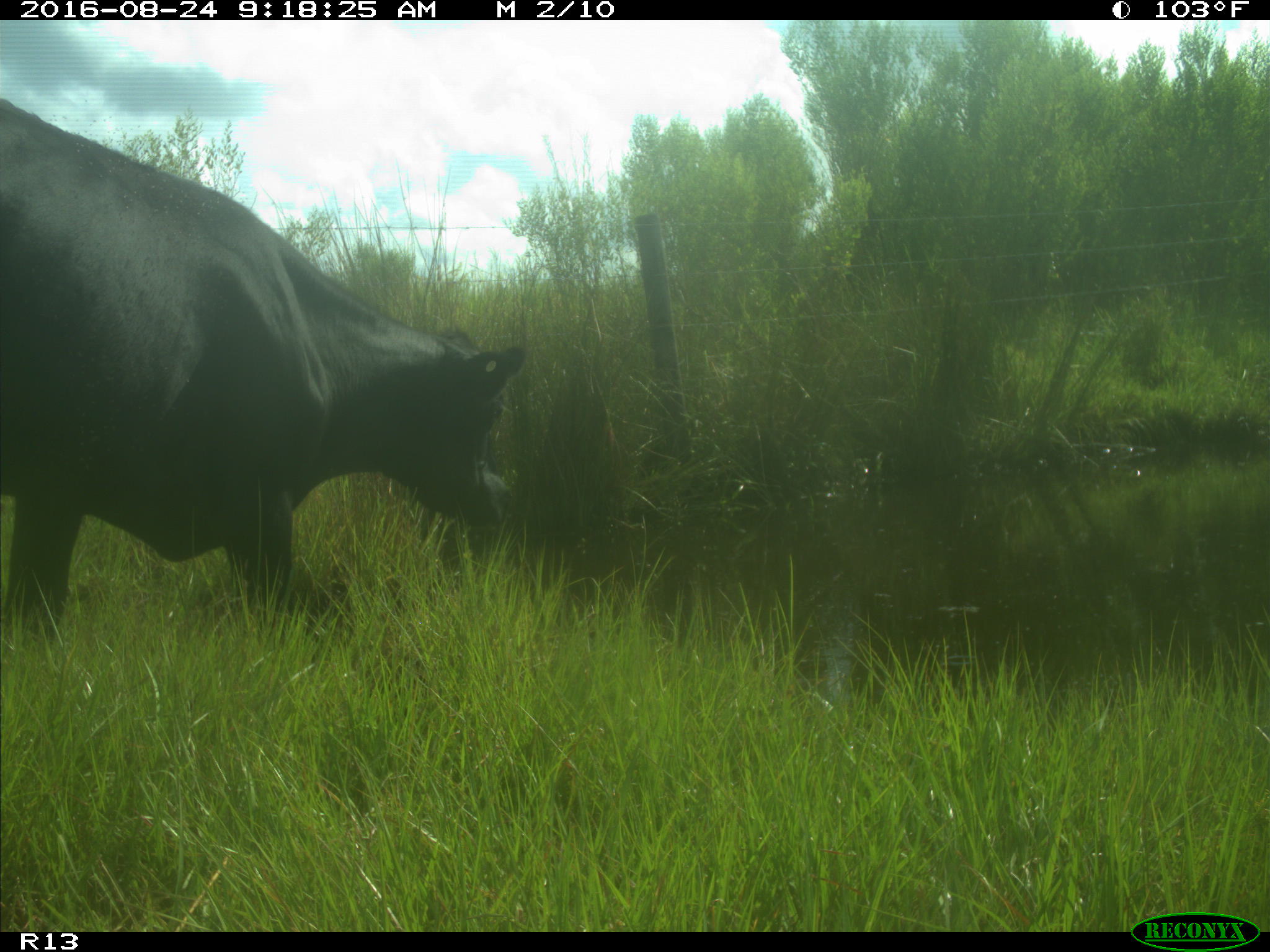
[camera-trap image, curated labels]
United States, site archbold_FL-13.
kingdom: Animalia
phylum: Chordata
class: Mammalia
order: Artiodactyla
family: Bovidae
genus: Bos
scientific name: Bos taurus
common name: domestic cow